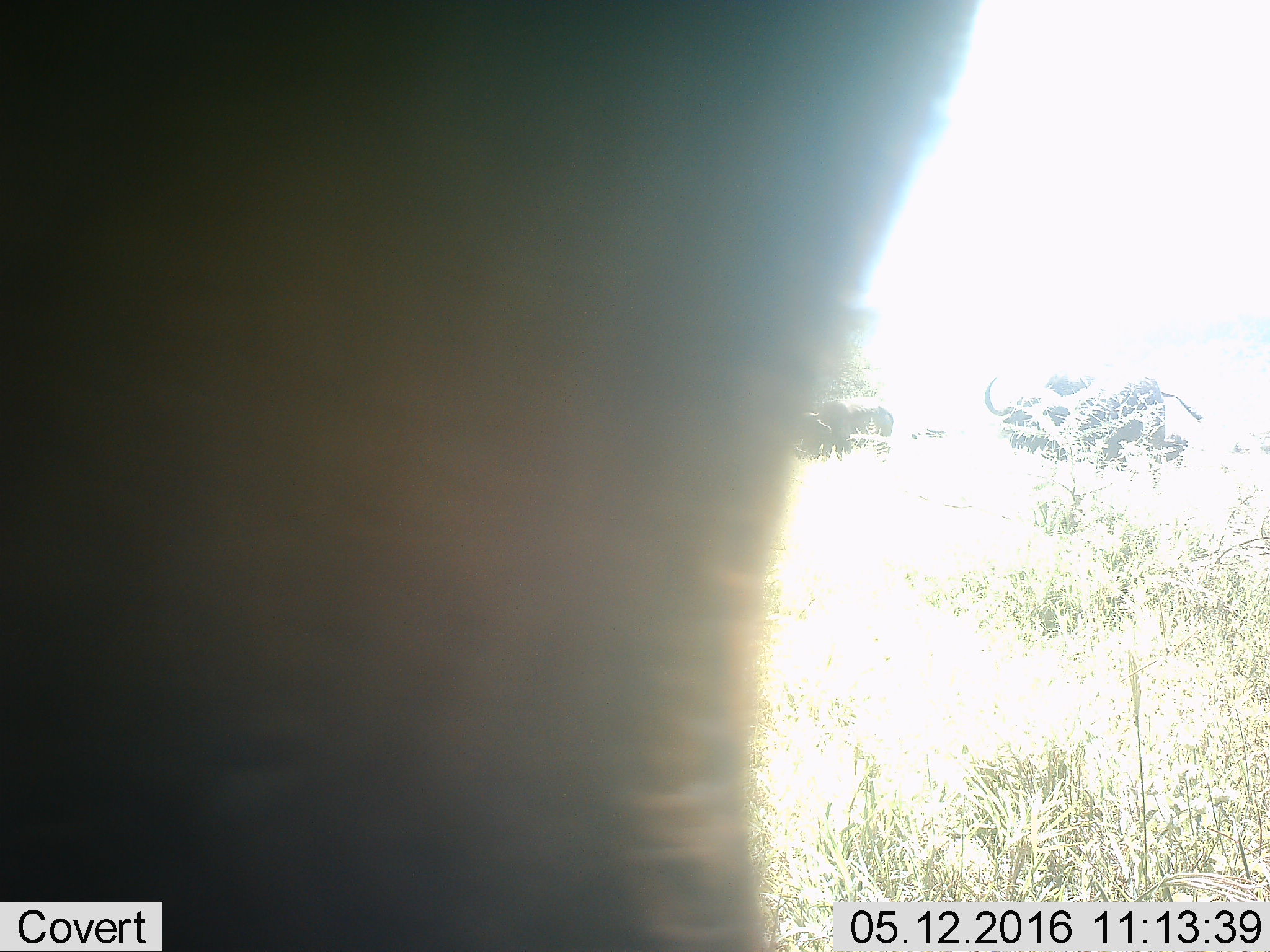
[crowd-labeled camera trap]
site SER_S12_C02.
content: unidentified animal